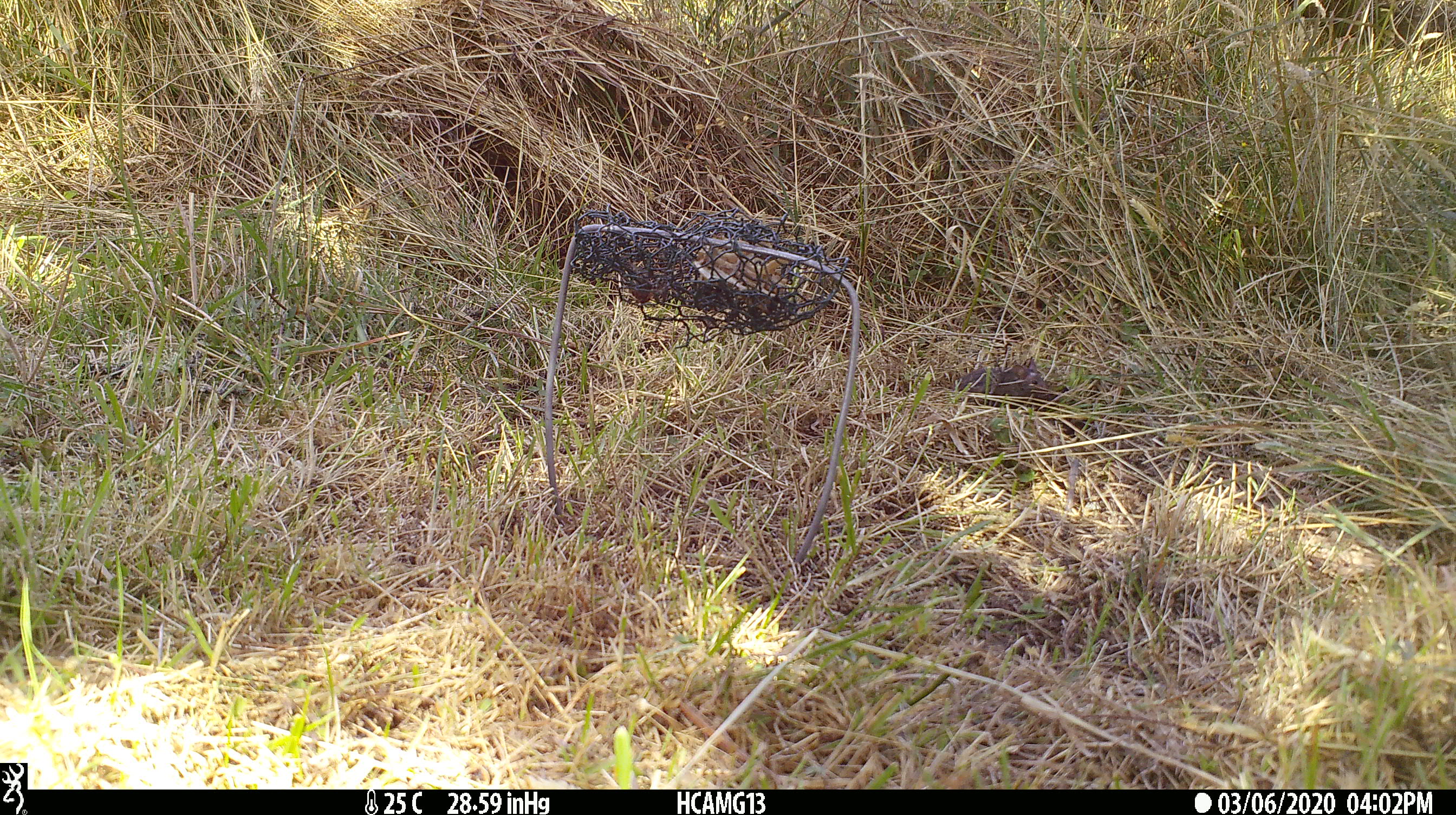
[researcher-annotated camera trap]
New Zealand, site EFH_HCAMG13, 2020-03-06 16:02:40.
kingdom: Animalia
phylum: Chordata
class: Mammalia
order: Rodentia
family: Muridae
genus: Mus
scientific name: Mus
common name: mouse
Mouse (Mus).